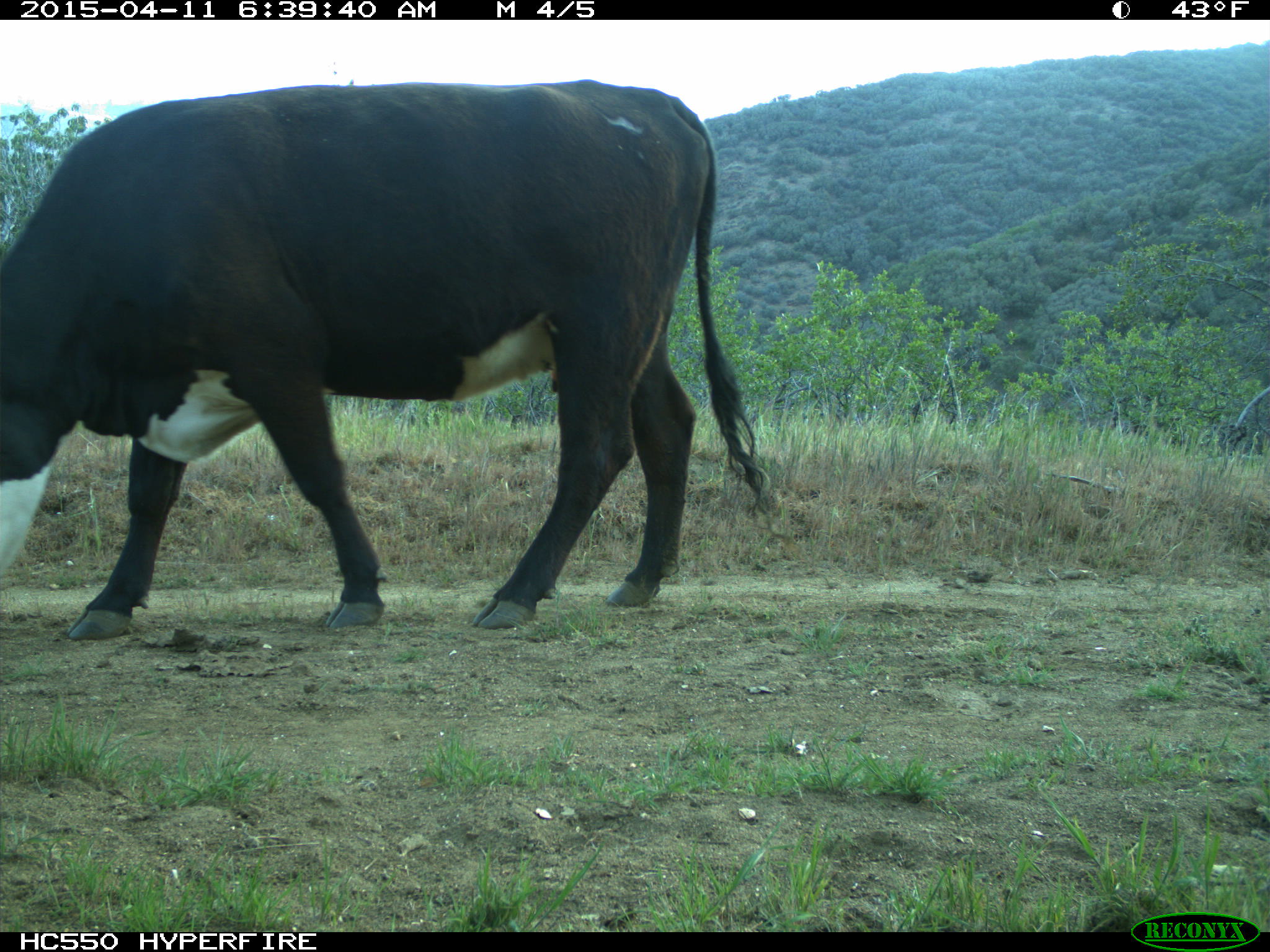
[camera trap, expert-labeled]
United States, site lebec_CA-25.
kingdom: Animalia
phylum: Chordata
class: Mammalia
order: Artiodactyla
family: Bovidae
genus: Bos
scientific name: Bos taurus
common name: domestic cow